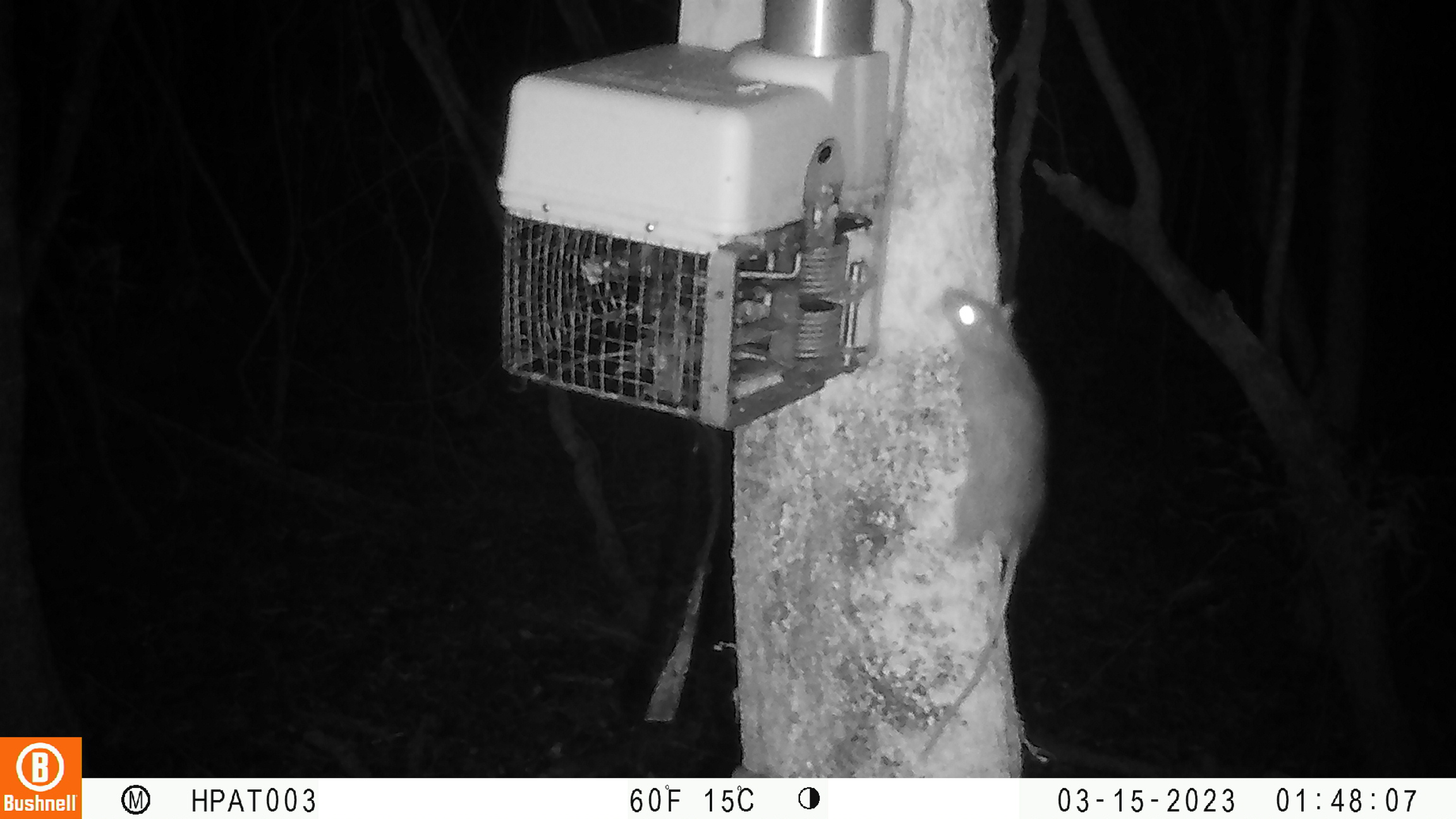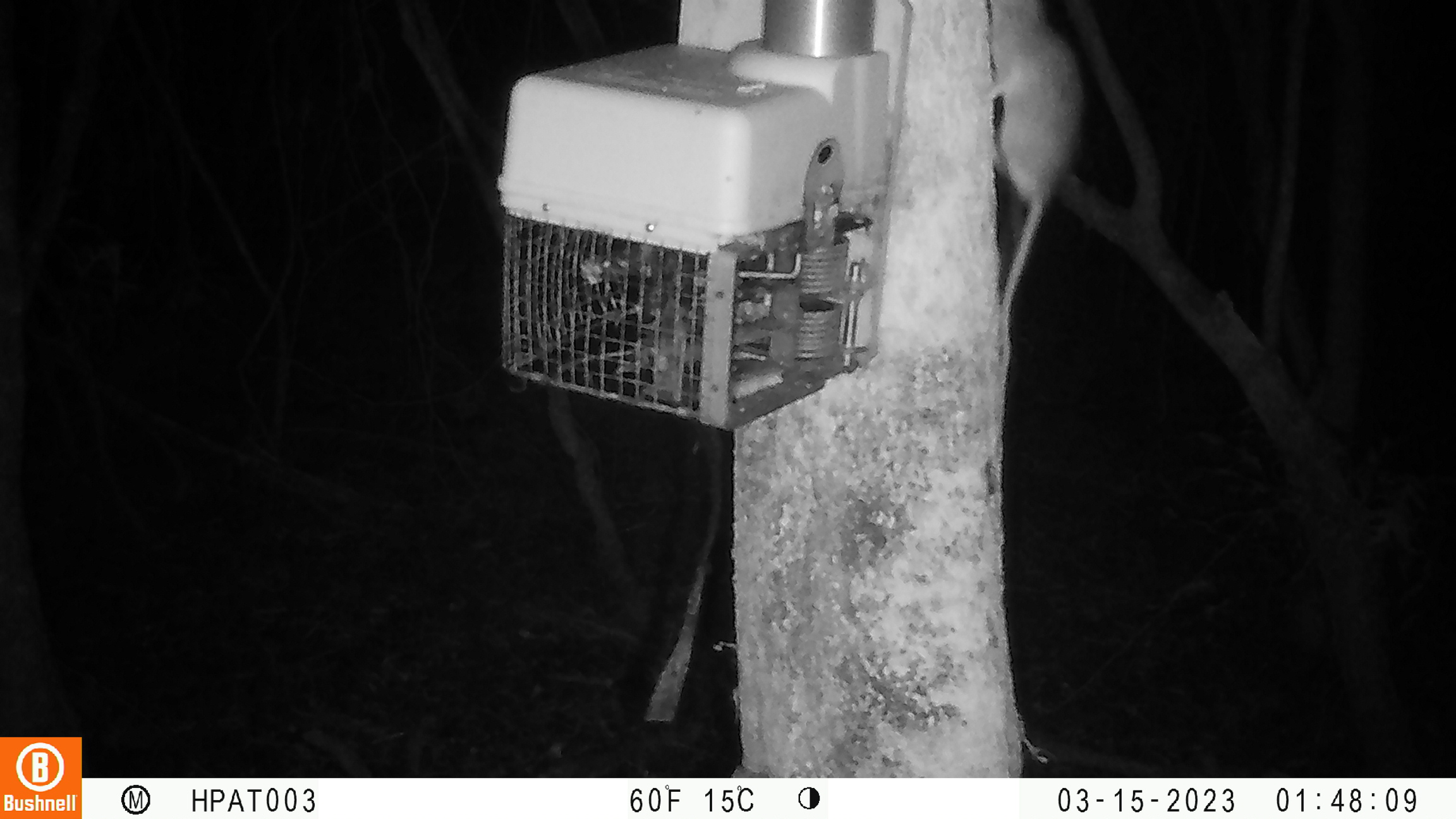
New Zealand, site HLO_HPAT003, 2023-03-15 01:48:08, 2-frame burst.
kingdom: Animalia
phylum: Chordata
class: Mammalia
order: Rodentia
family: Muridae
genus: Rattus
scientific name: Rattus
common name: rat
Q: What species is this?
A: Rat (Rattus).